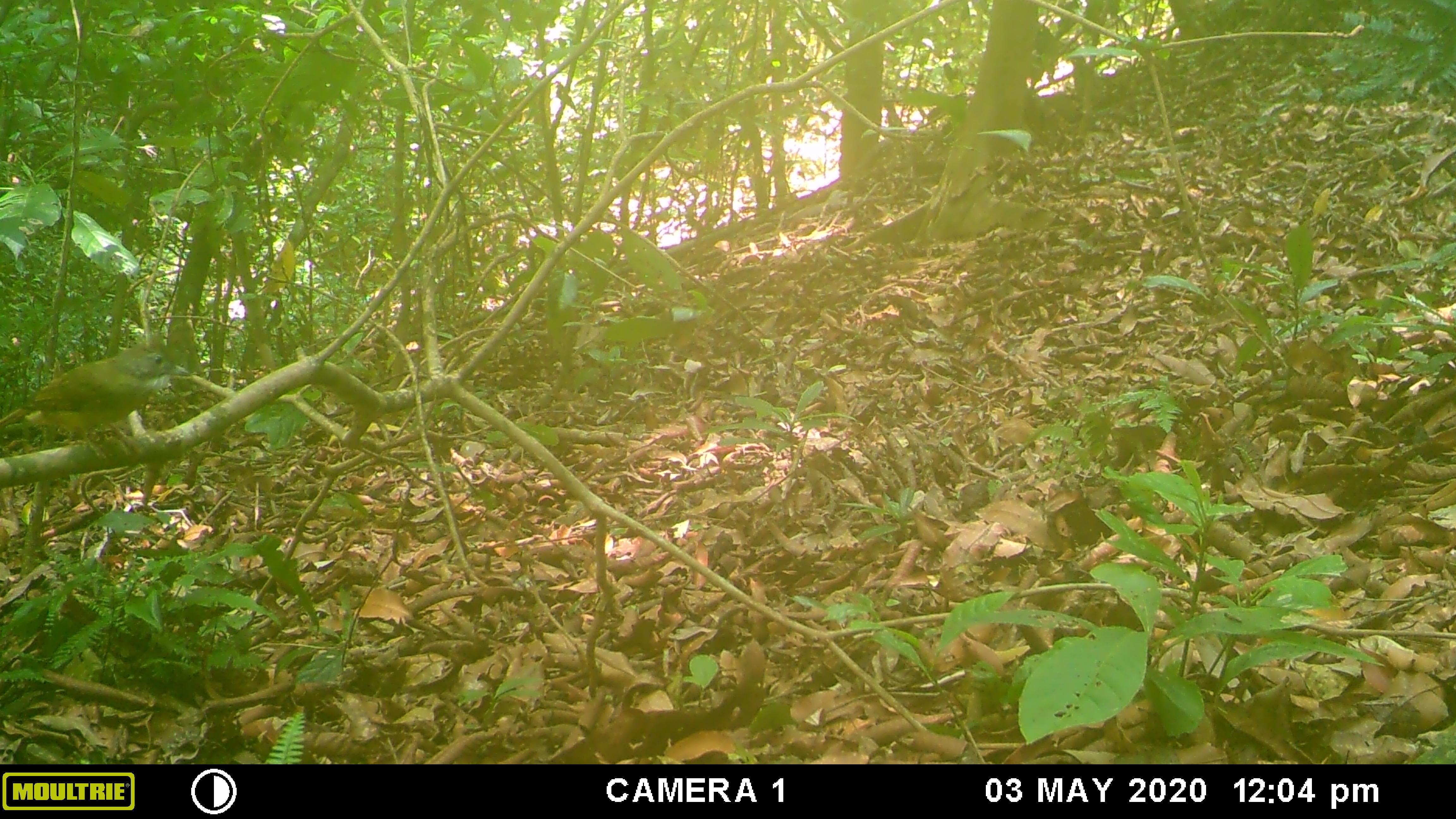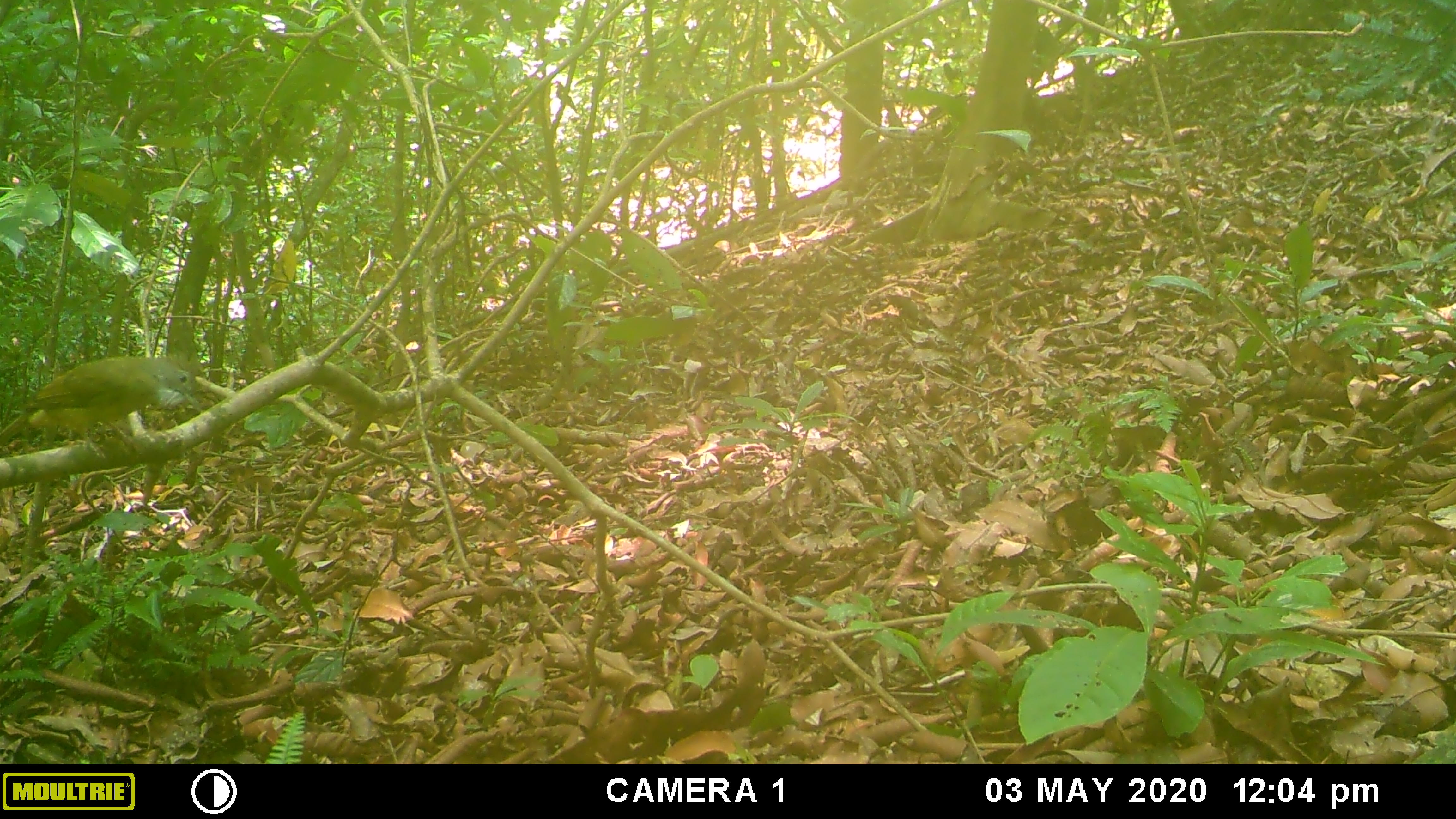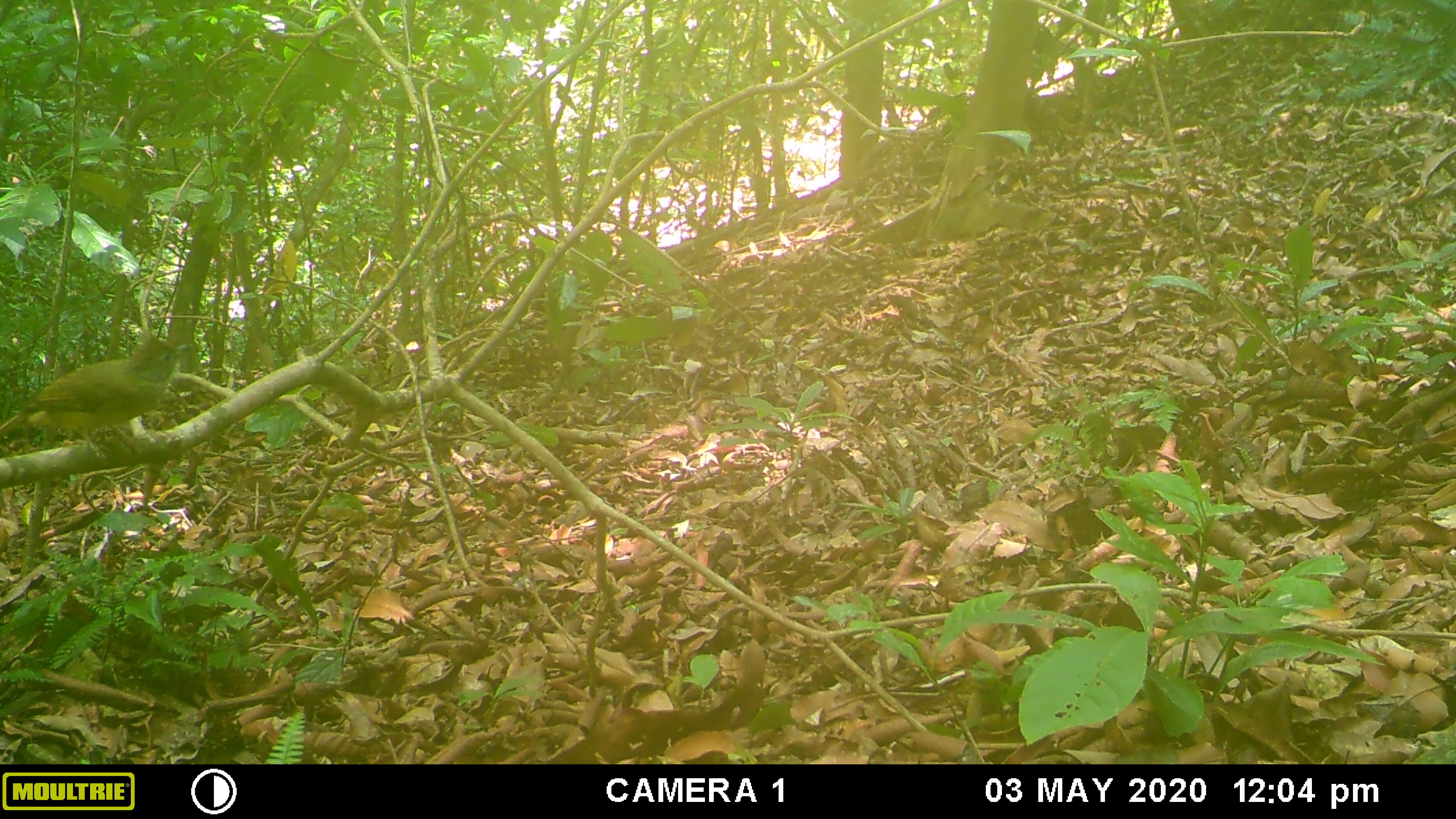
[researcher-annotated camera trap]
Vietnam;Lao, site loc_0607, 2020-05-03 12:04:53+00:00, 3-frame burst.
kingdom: Animalia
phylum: Chordata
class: Aves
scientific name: Aves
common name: bird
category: unidentified bird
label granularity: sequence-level